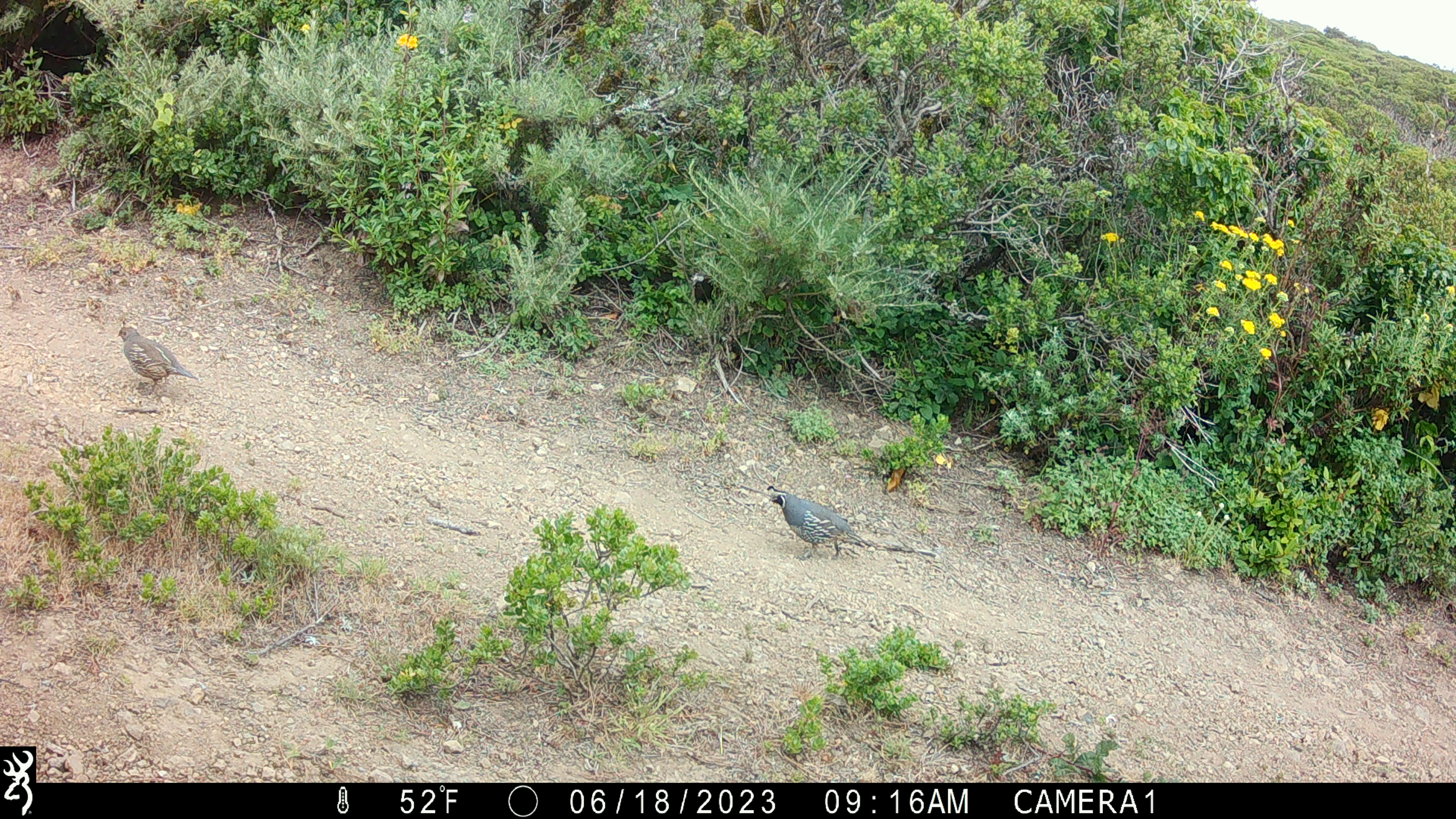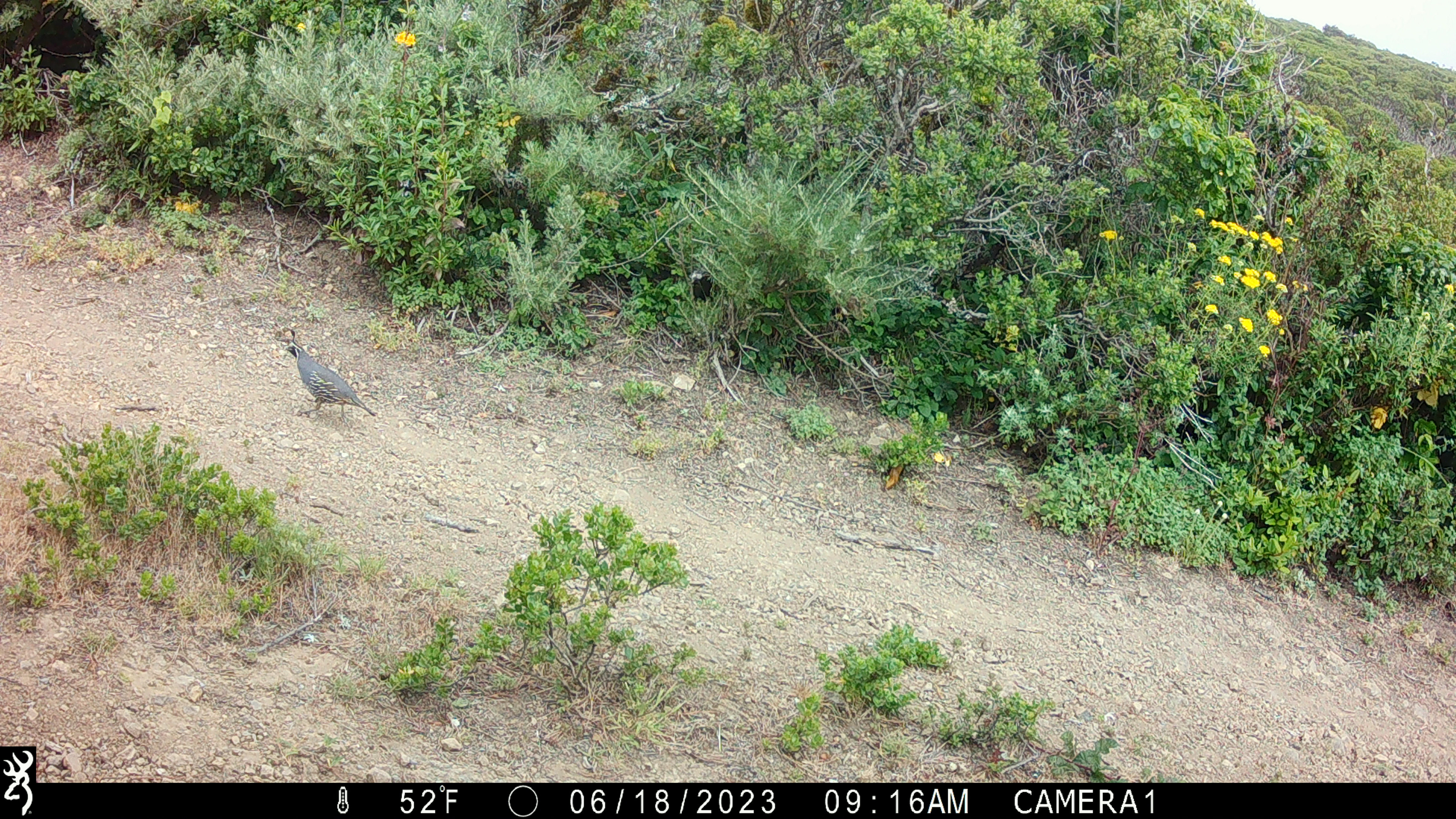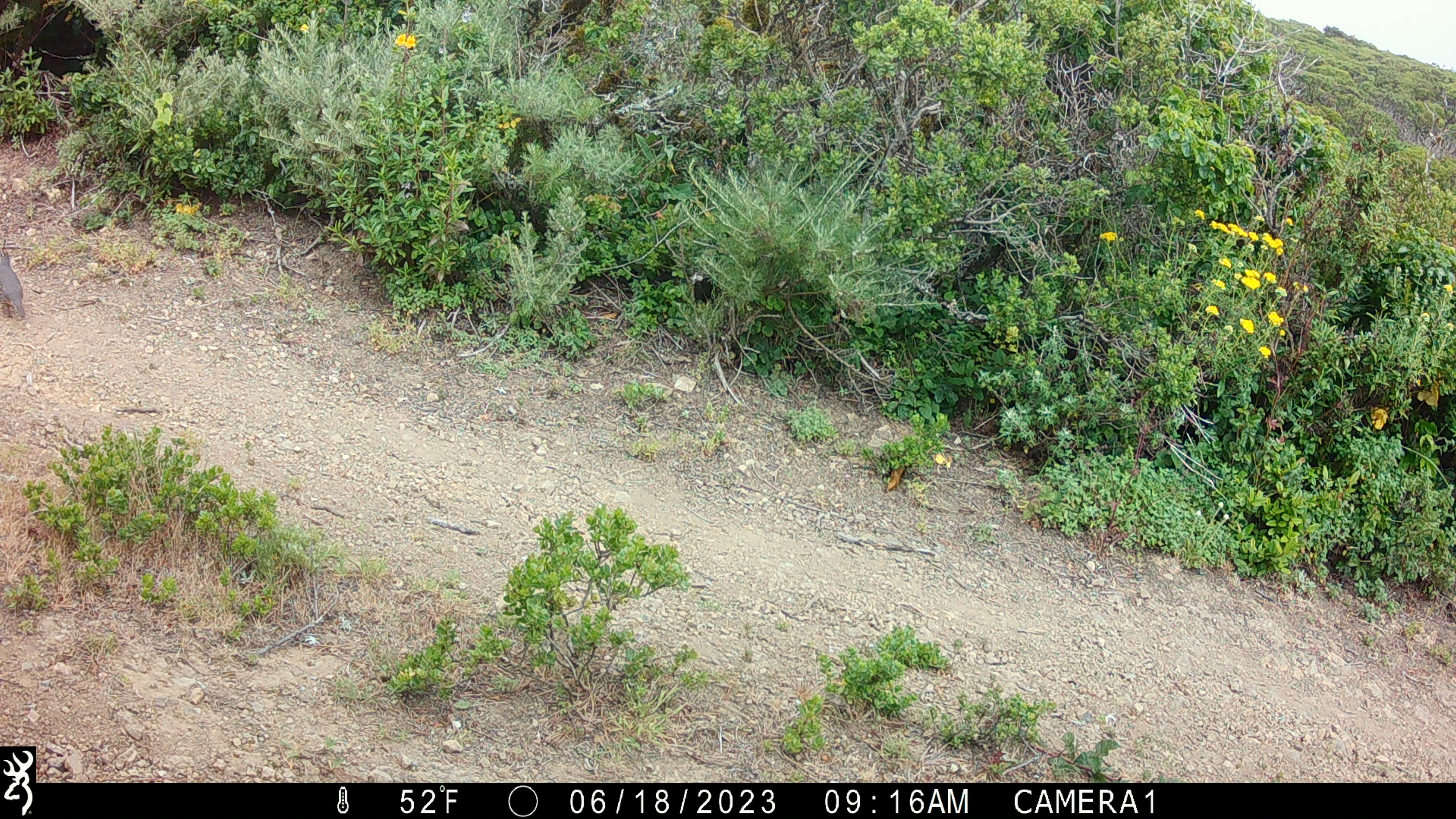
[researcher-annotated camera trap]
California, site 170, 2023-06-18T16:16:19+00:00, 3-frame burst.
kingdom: Animalia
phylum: Chordata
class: Aves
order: Galliformes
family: Odontophoridae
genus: Callipepla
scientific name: Callipepla californica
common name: california quail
California quail (Callipepla californica).